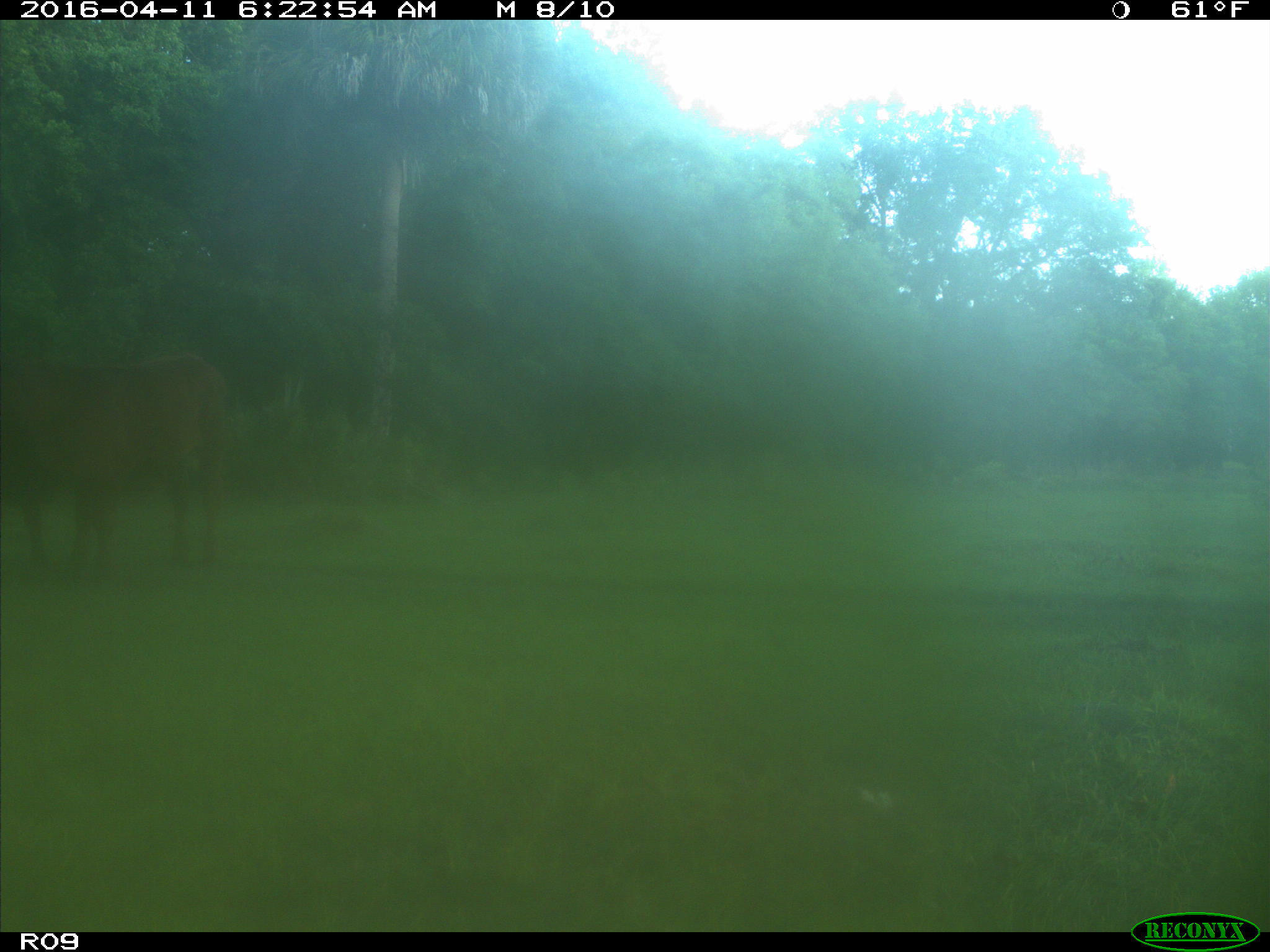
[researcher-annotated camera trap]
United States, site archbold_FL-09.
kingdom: Animalia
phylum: Chordata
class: Mammalia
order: Artiodactyla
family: Bovidae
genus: Bos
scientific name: Bos taurus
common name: domestic cow